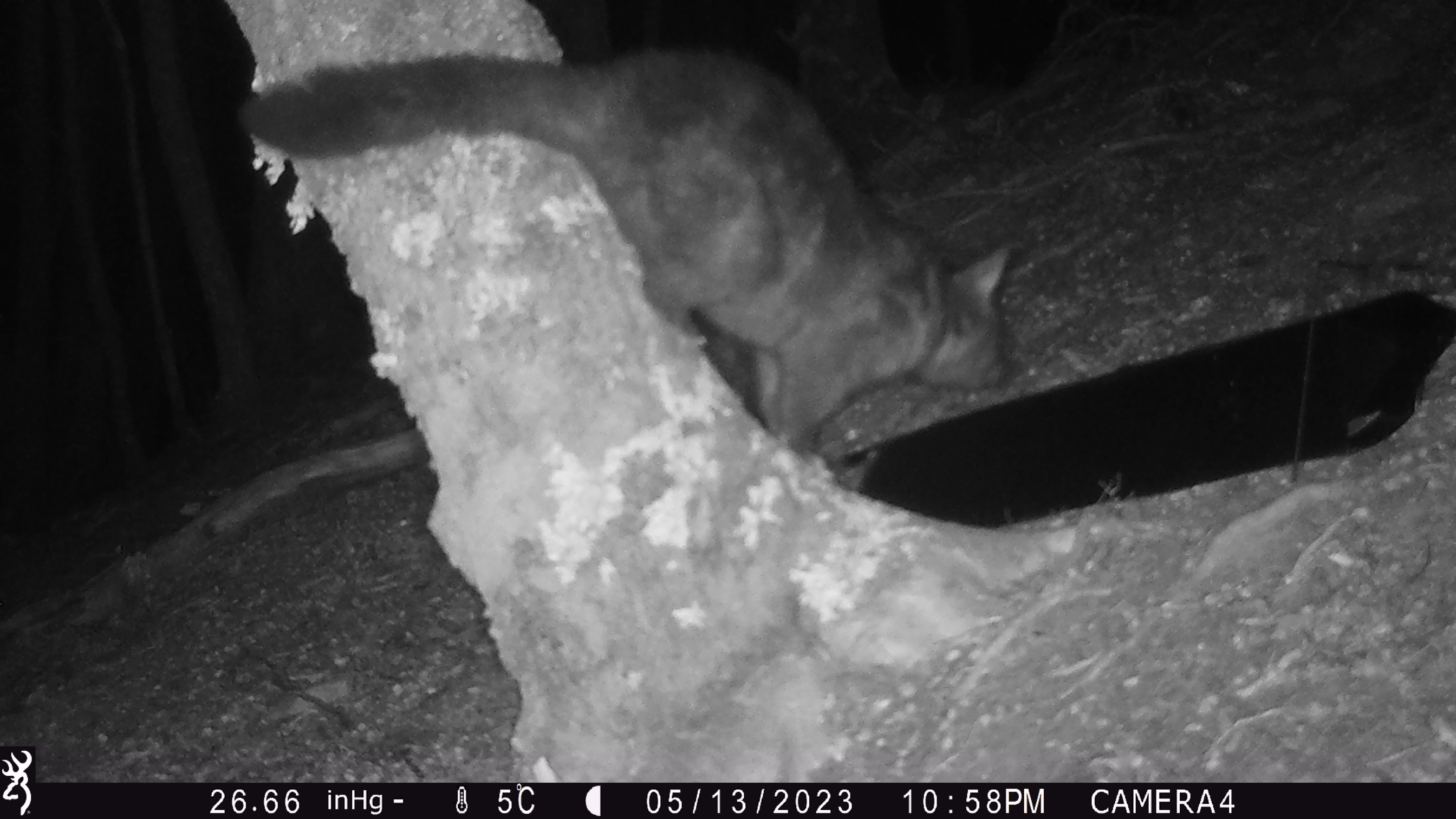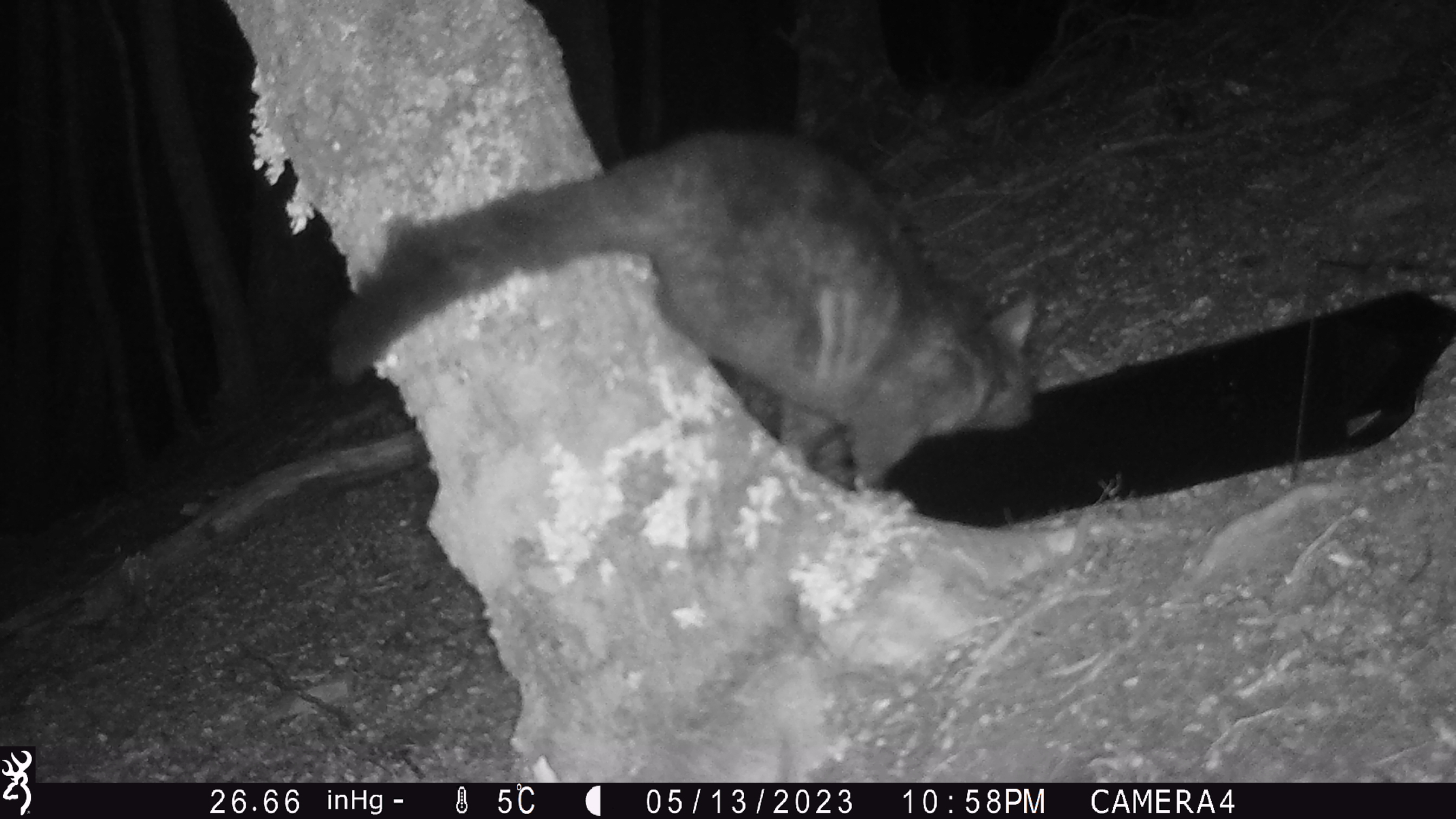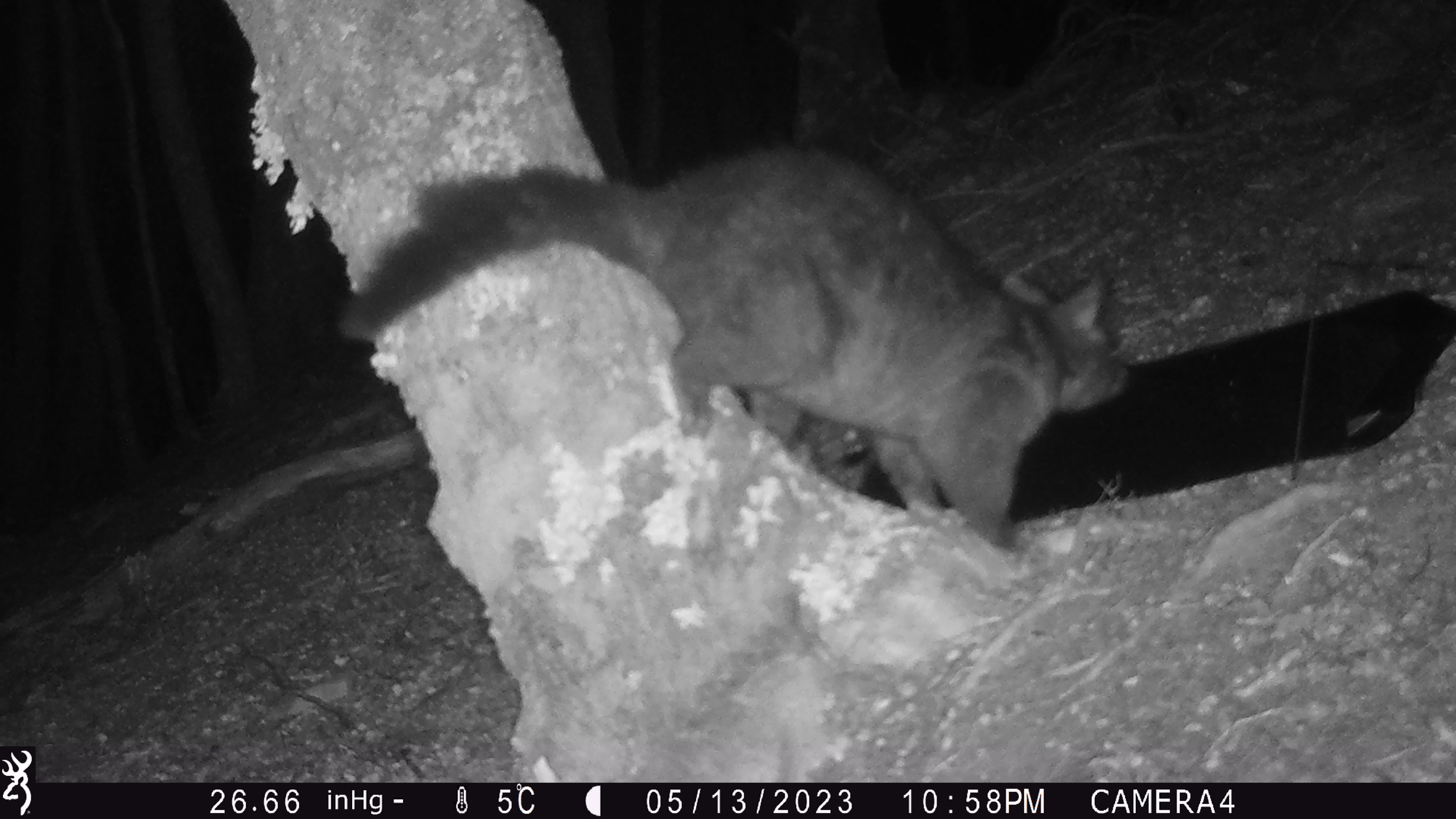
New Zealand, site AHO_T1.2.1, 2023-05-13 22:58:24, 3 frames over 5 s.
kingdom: Animalia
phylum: Chordata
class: Mammalia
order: Carnivora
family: Mustelidae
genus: Mustela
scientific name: Mustela erminea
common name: stoat